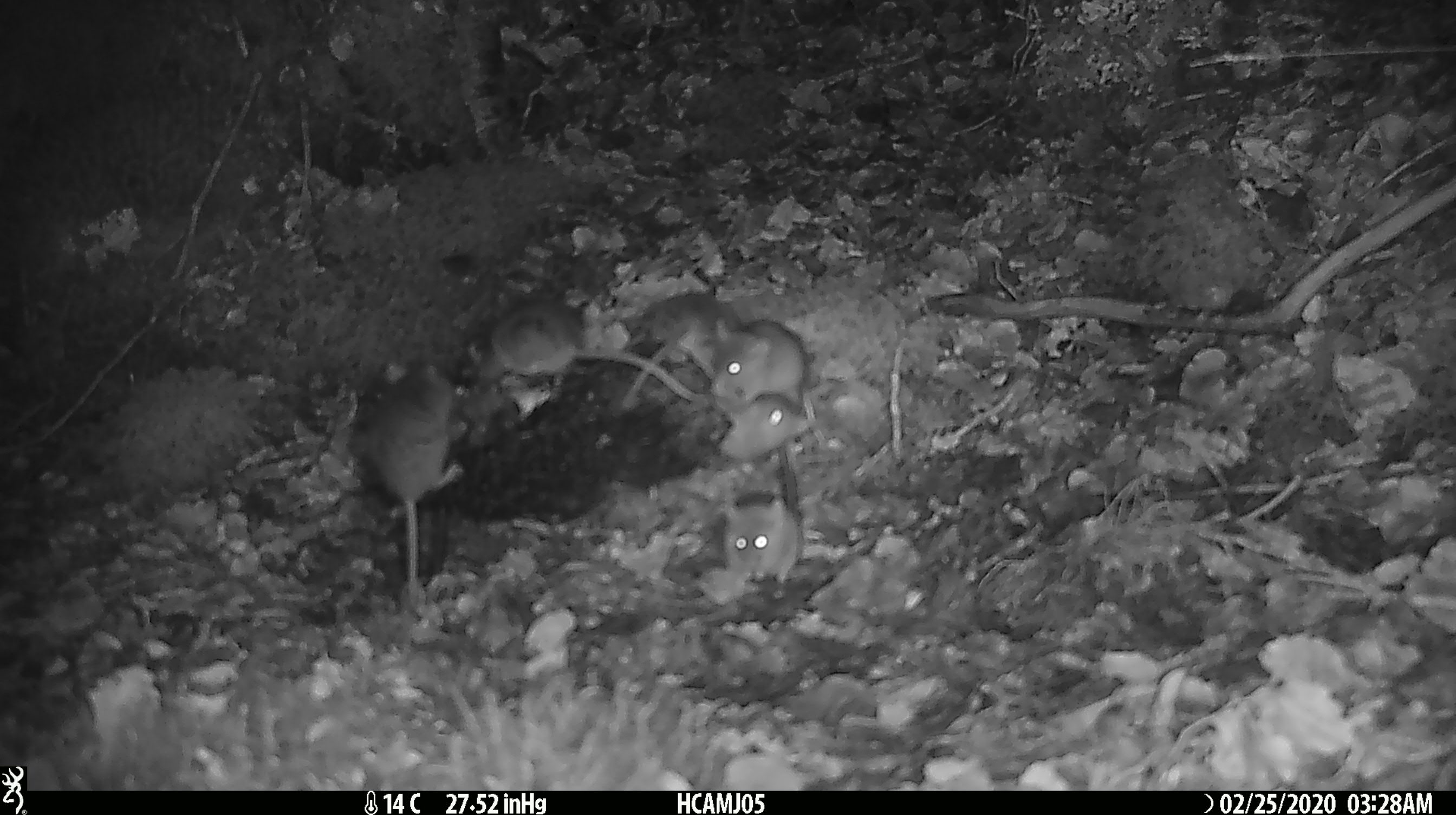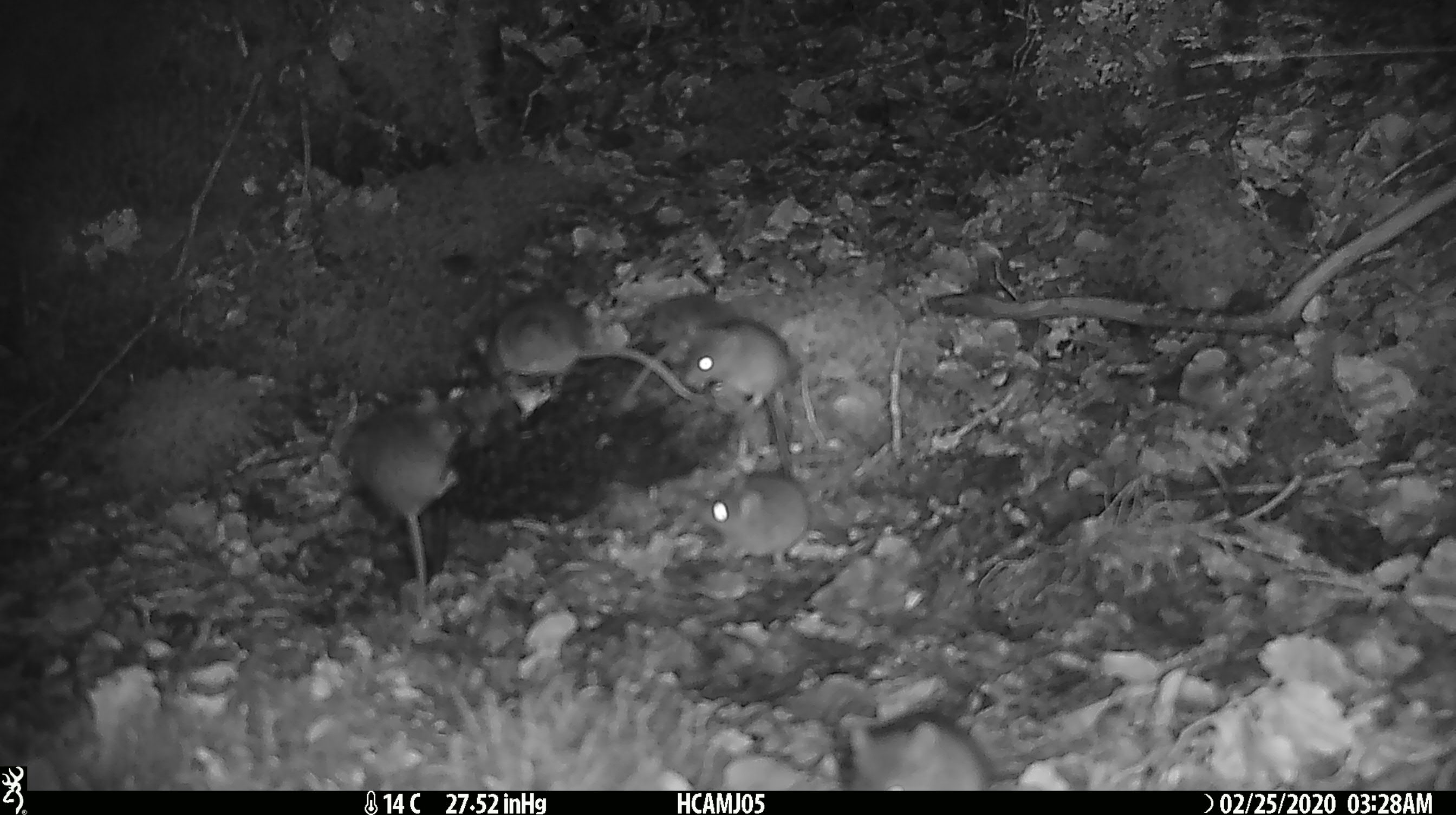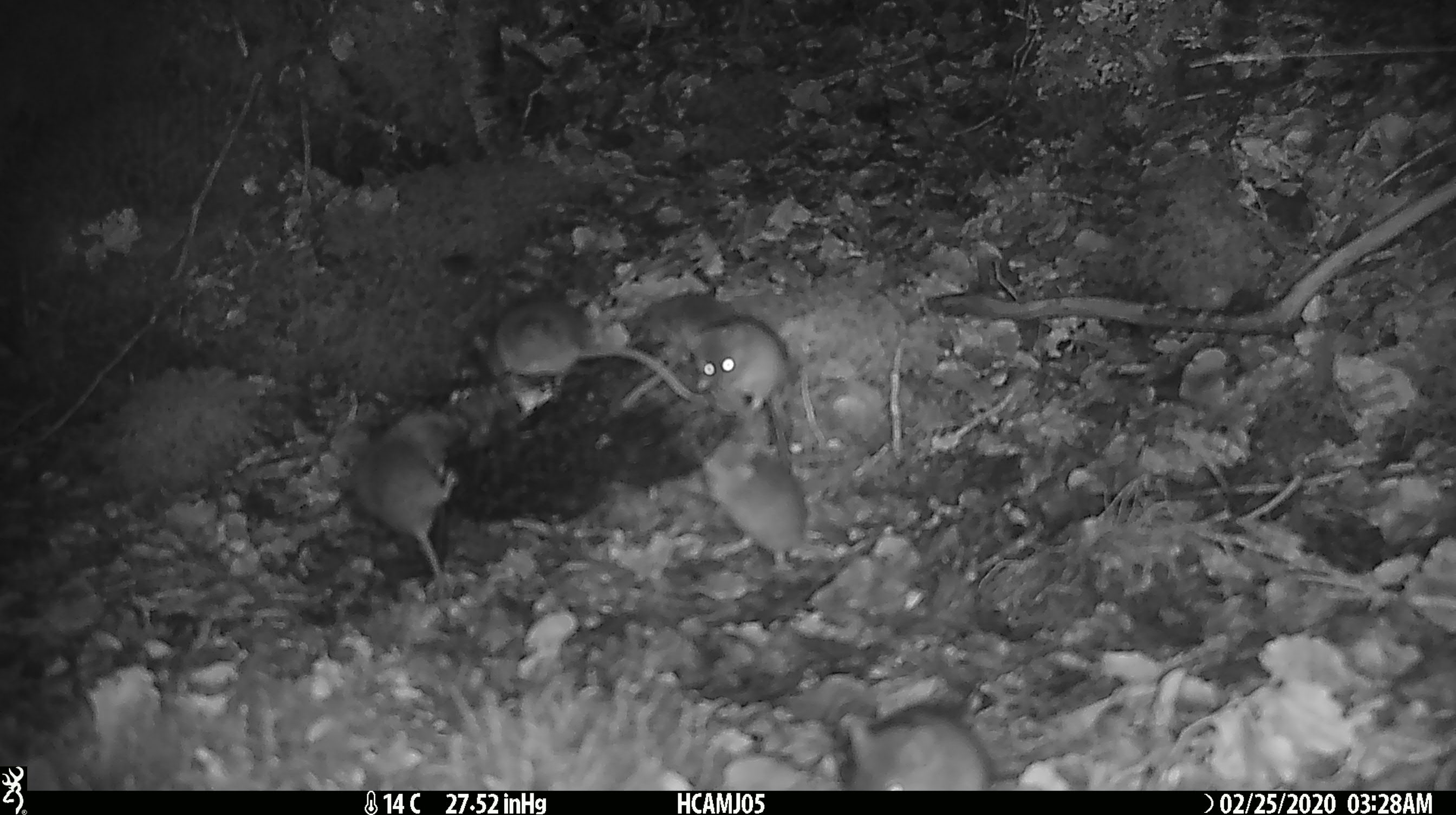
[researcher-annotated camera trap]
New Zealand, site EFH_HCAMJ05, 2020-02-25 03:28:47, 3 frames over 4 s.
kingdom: Animalia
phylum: Chordata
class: Mammalia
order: Rodentia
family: Muridae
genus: Mus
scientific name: Mus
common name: mouse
Mouse (Mus).